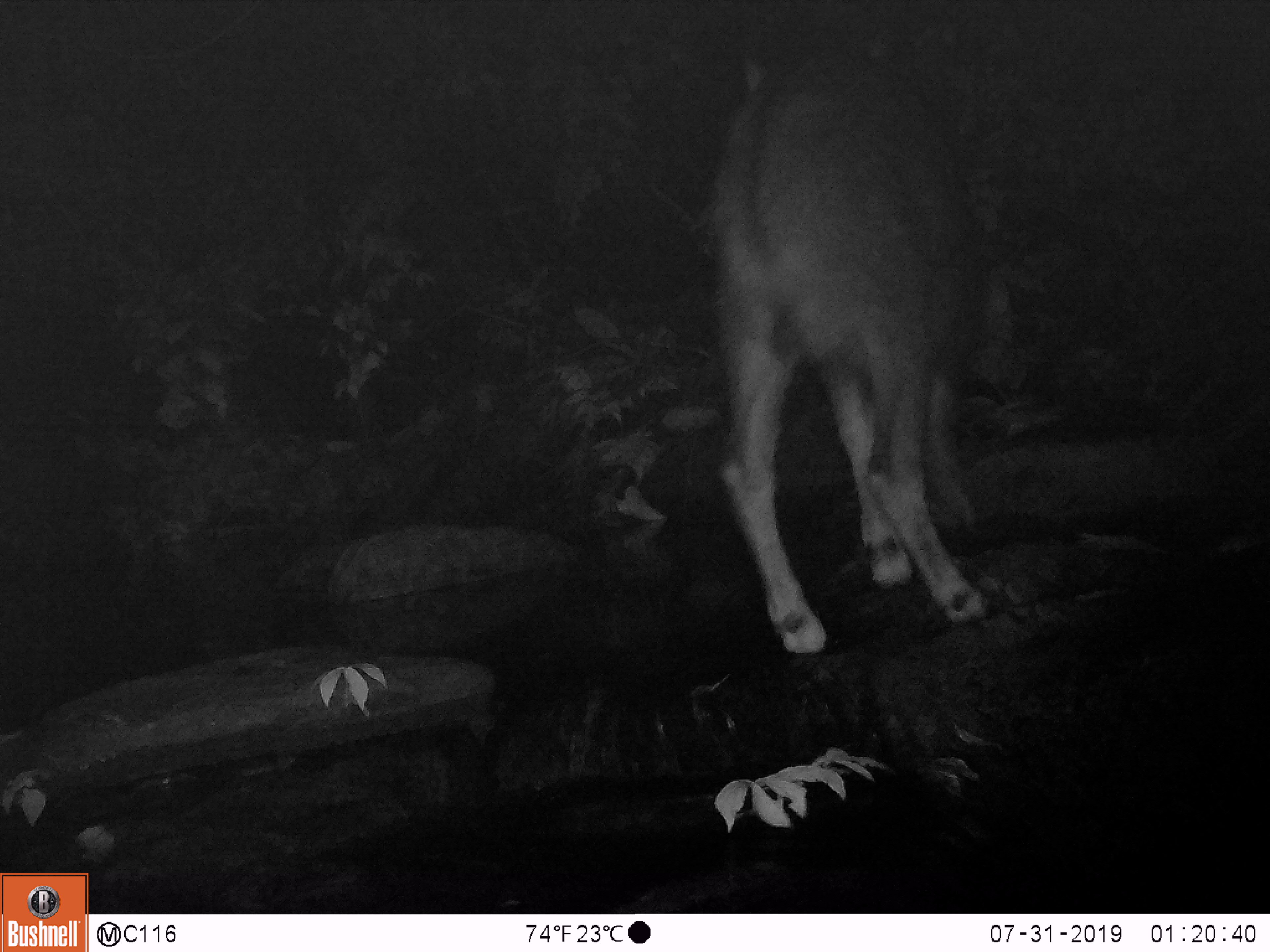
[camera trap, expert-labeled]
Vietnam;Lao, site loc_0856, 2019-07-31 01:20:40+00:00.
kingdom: Animalia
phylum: Chordata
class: Mammalia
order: Artiodactyla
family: Bovidae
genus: Capricornis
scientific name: Capricornis sumatraensis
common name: chinese serow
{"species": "chinese serow (Capricornis sumatraensis)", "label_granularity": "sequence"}